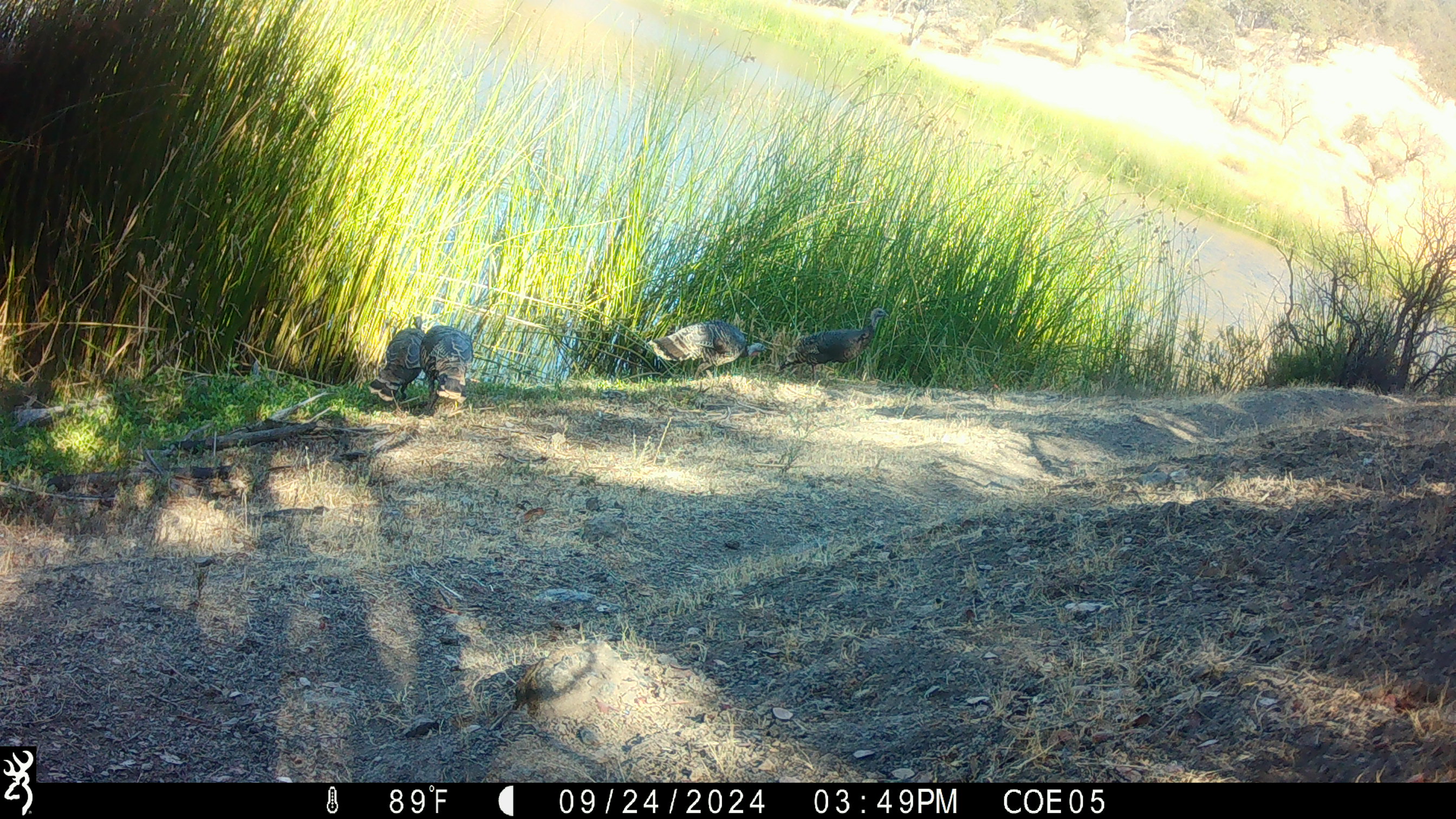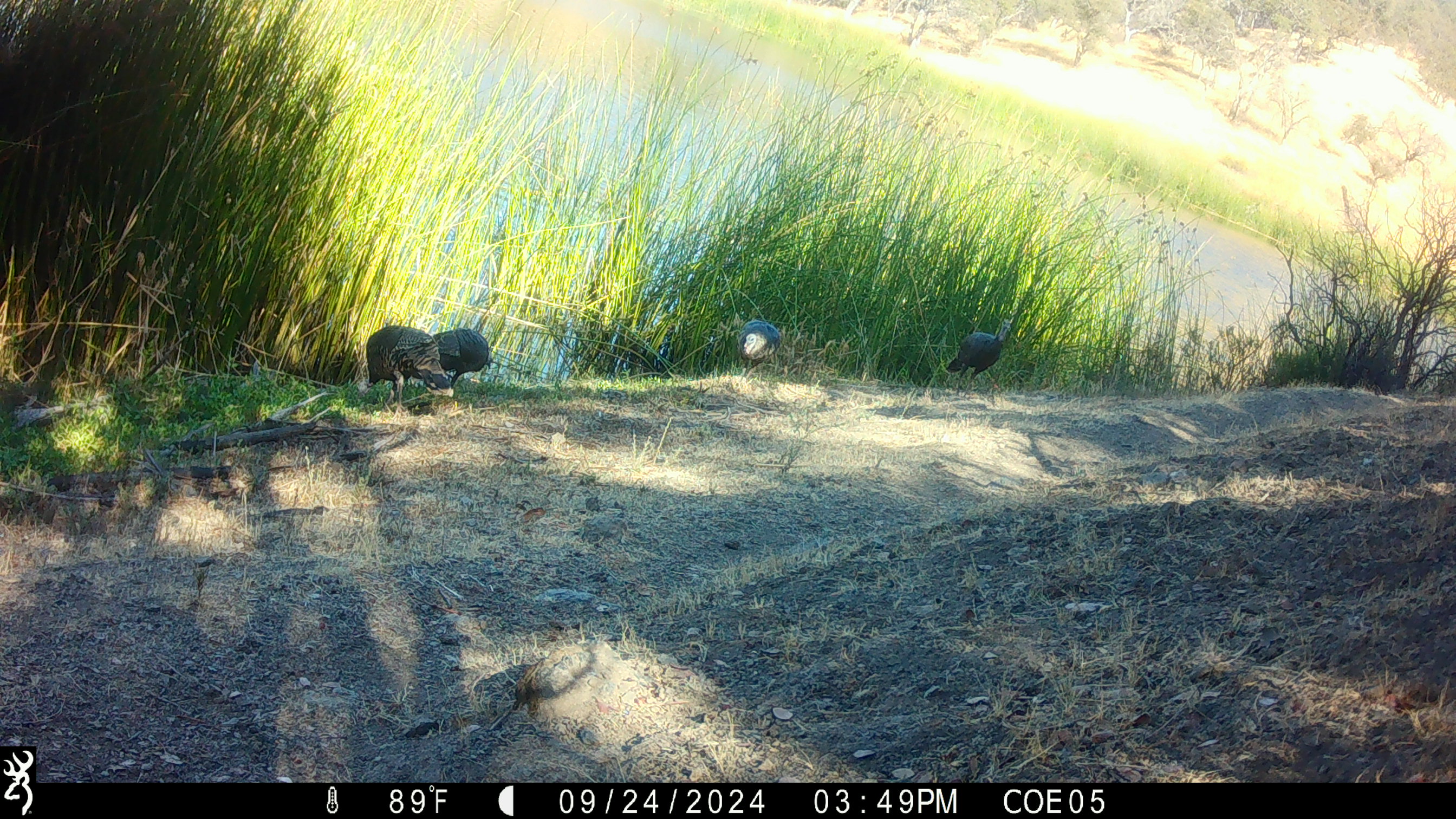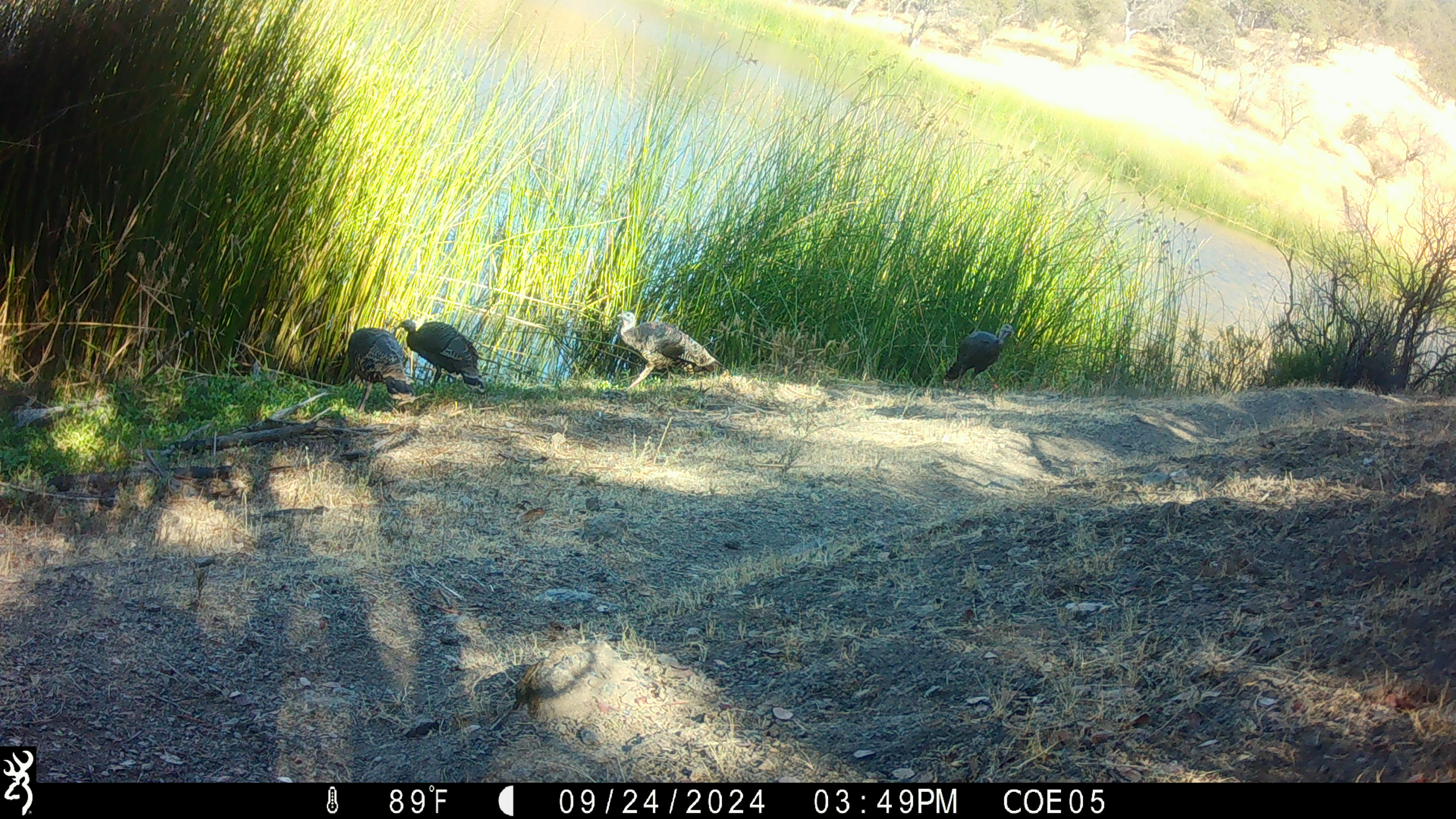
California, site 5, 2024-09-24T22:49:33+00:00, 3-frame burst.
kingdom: Animalia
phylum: Chordata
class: Aves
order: Galliformes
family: Phasianidae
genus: Meleagris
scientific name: Meleagris gallopavo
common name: turkey